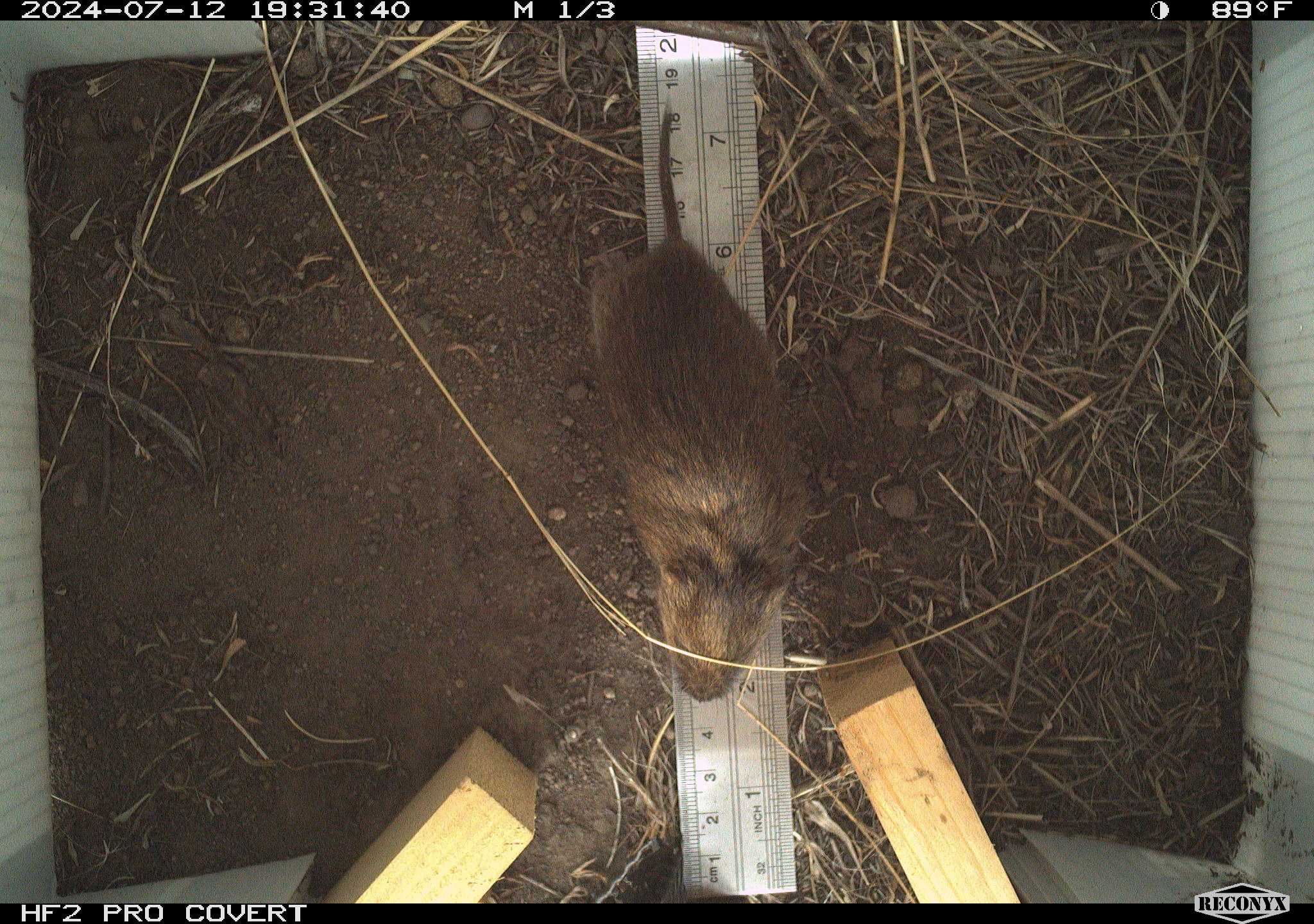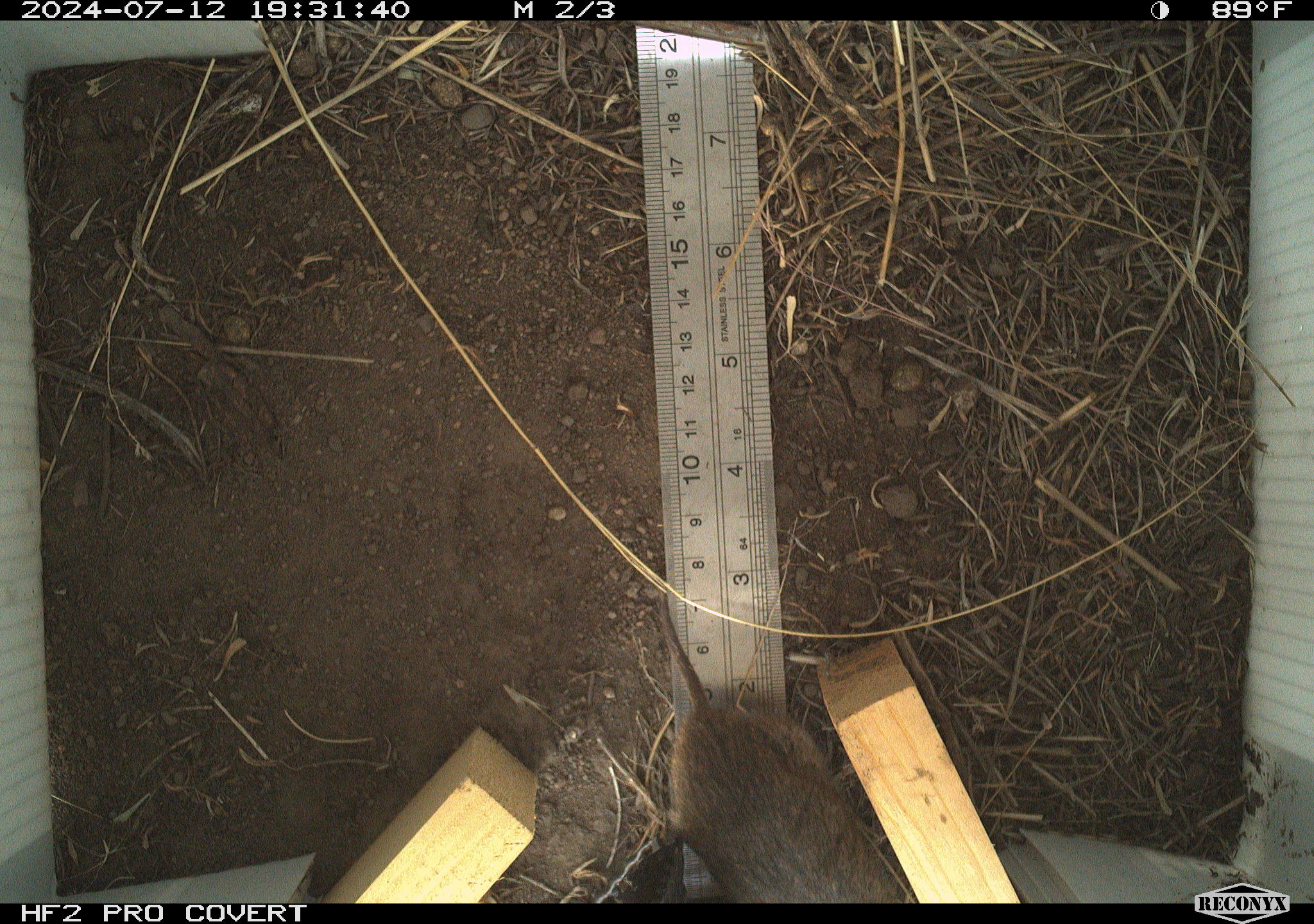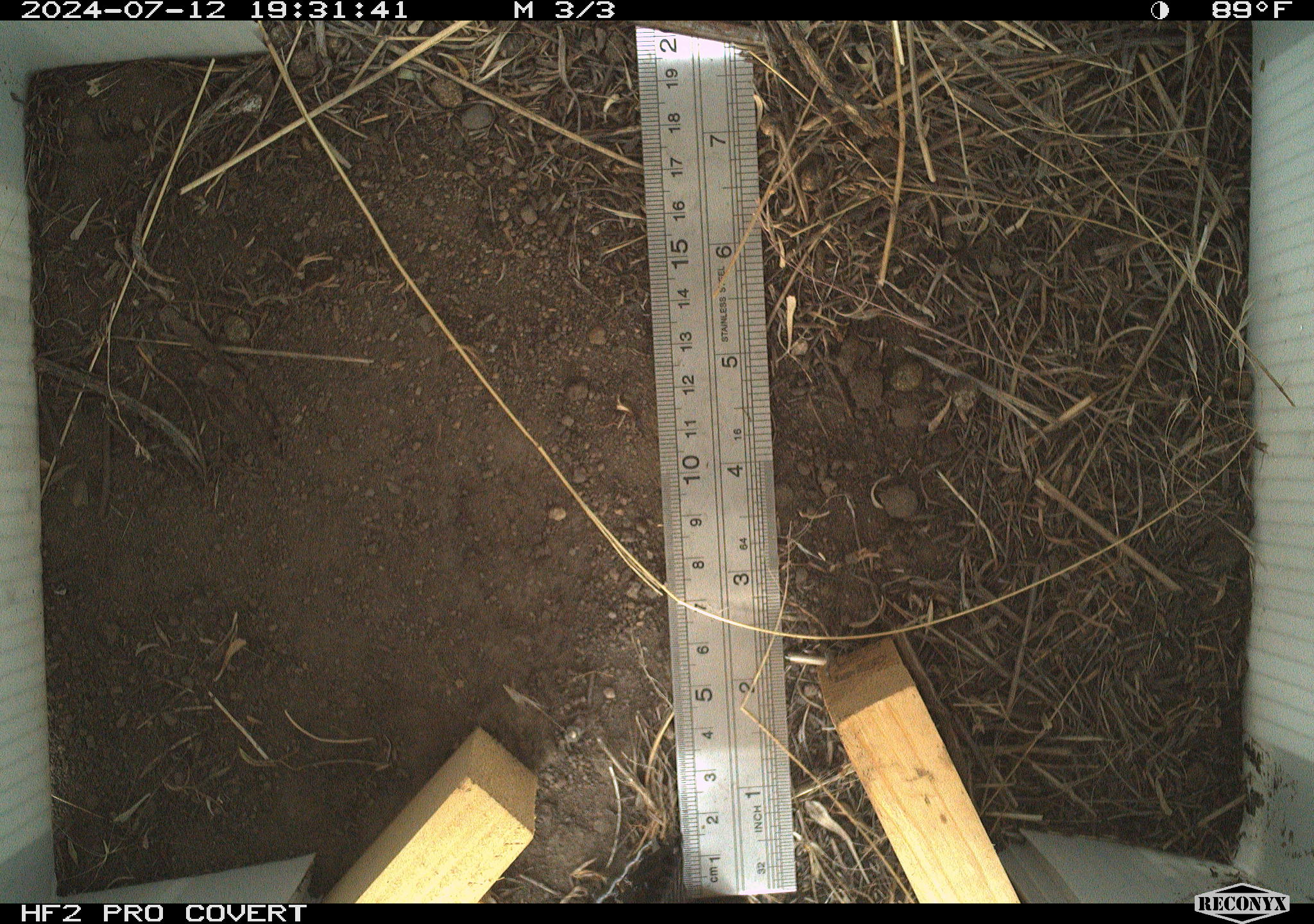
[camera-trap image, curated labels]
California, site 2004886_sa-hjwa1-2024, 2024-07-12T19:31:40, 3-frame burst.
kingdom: Animalia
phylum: Chordata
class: Mammalia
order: Rodentia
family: Cricetidae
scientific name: Cricetidae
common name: hamsters, voles, lemmings, and allies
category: cricetidae family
Cricetidae family (hamsters, voles, lemmings, and allies) (Cricetidae).